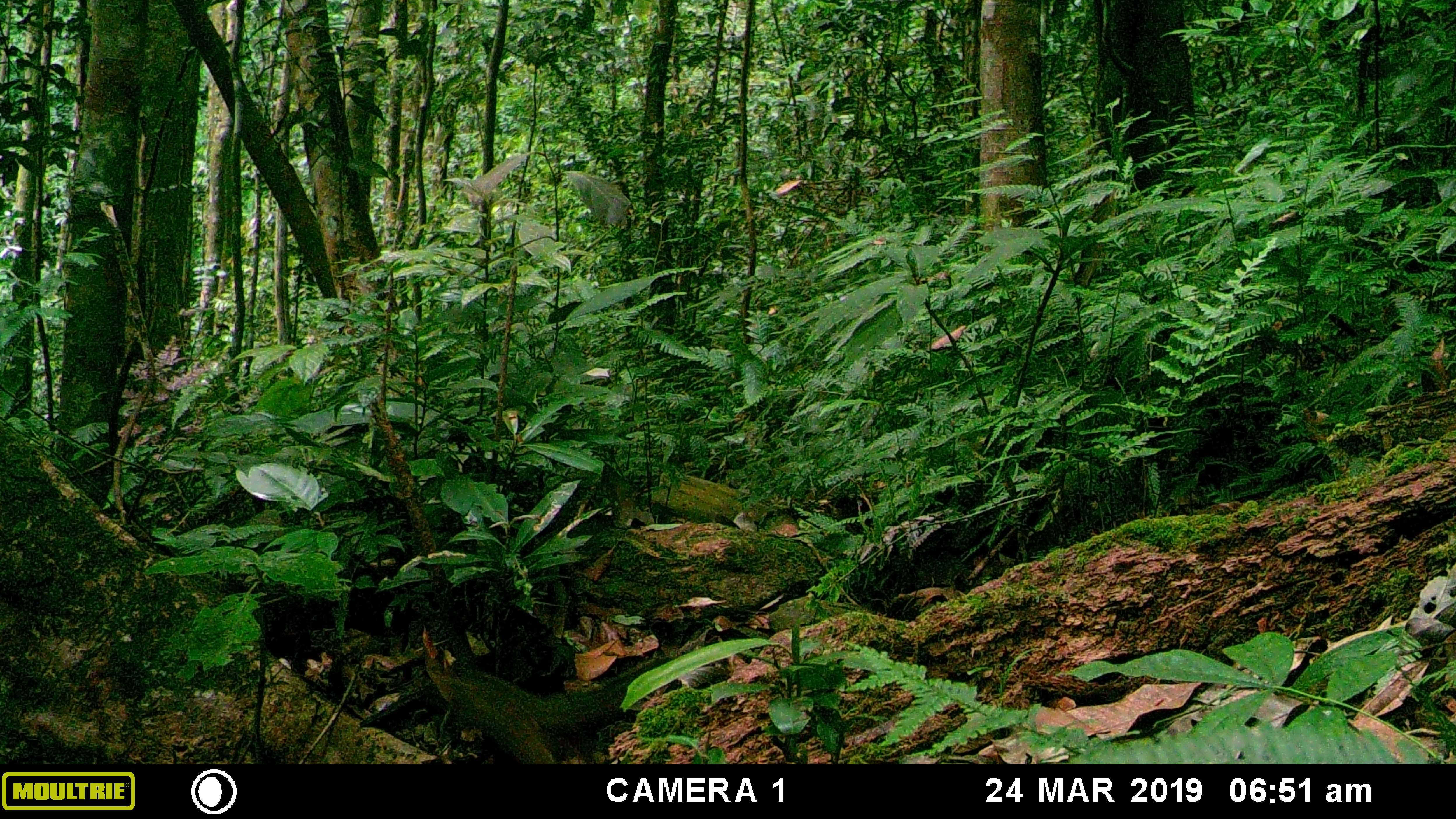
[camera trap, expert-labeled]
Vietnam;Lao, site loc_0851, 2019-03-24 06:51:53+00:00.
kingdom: Animalia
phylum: Chordata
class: Mammalia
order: Rodentia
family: Sciuridae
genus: Dremomys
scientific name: Dremomys rufigenis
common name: red-cheeked squirrel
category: red cheeked squirrel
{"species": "red cheeked squirrel (red-cheeked squirrel) (Dremomys rufigenis)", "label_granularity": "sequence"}